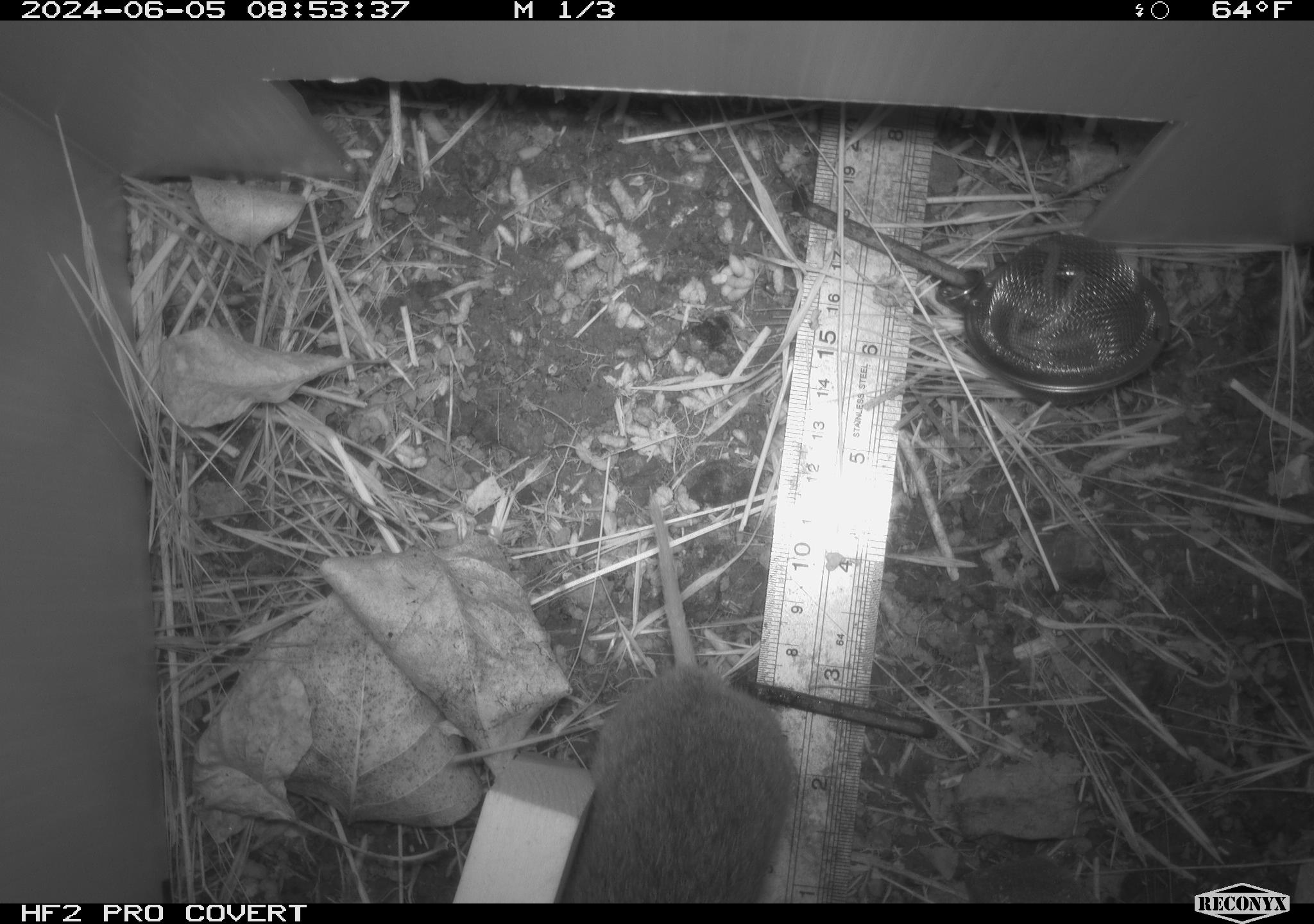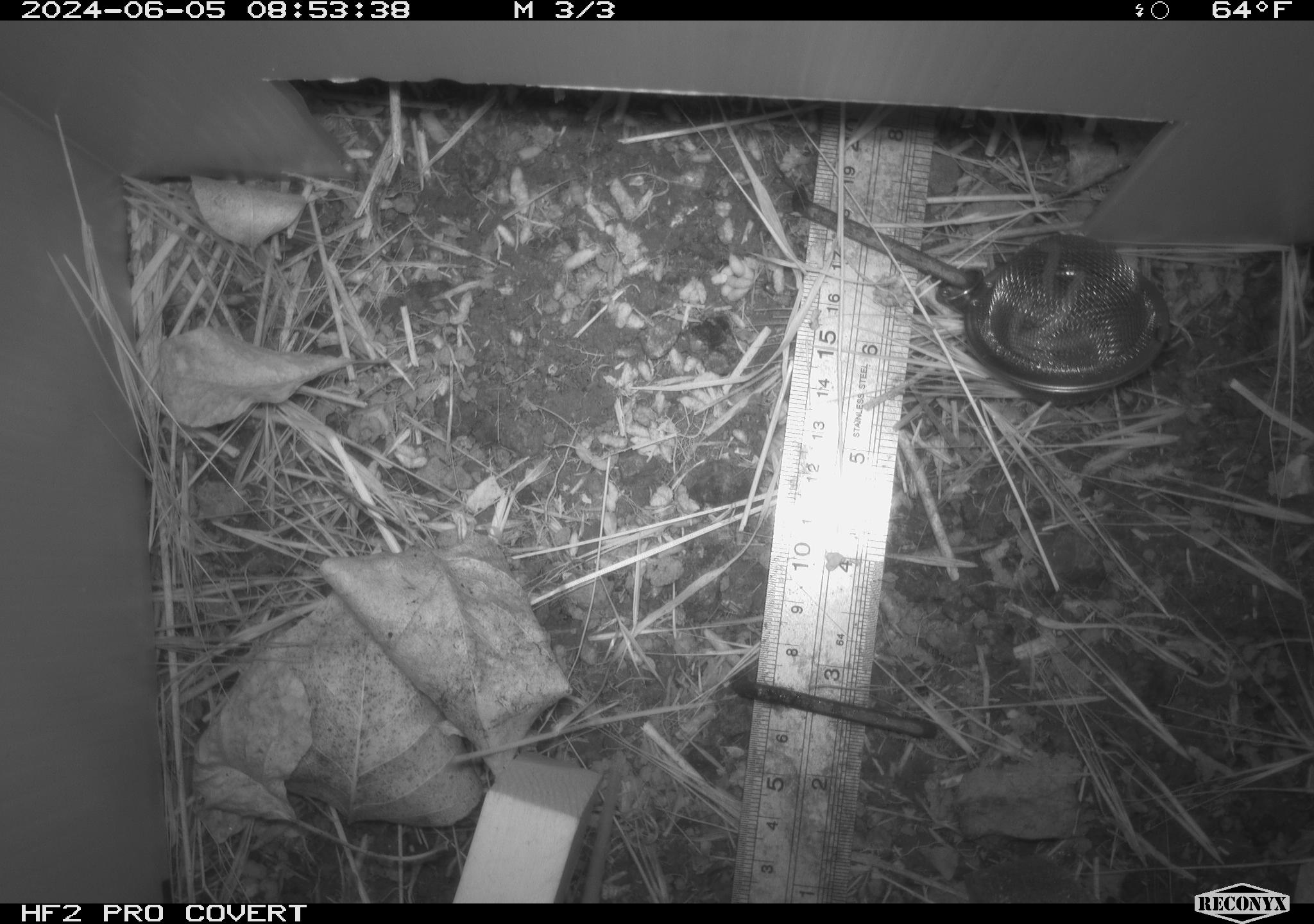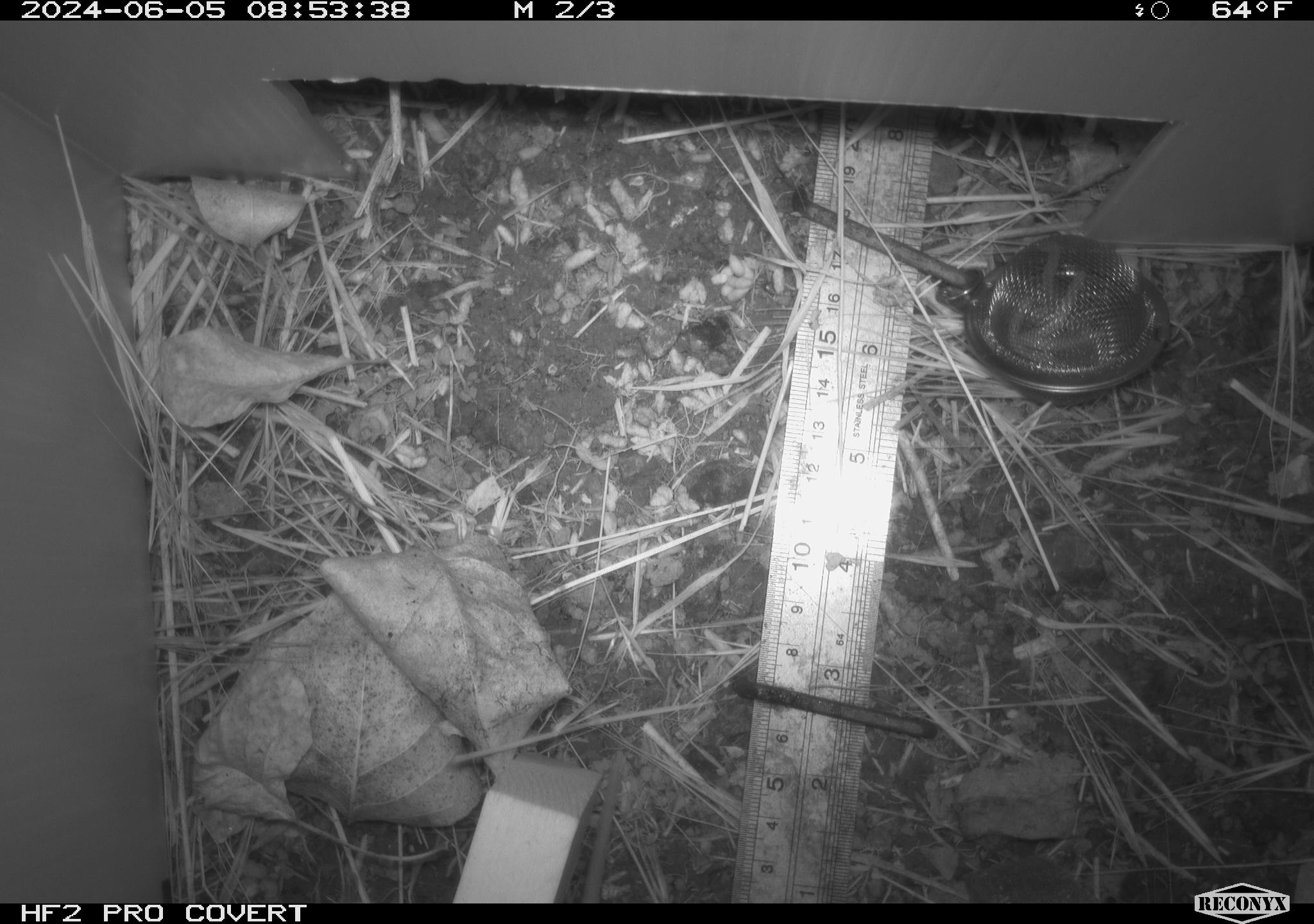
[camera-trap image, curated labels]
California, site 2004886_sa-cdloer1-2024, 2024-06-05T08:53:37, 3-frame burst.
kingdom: Animalia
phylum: Chordata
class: Mammalia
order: Rodentia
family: Cricetidae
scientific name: Arvicolinae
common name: voles, lemmings, and muskrats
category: arvicolinae subfamily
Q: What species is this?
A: Arvicolinae subfamily (voles, lemmings, and muskrats) (Arvicolinae).